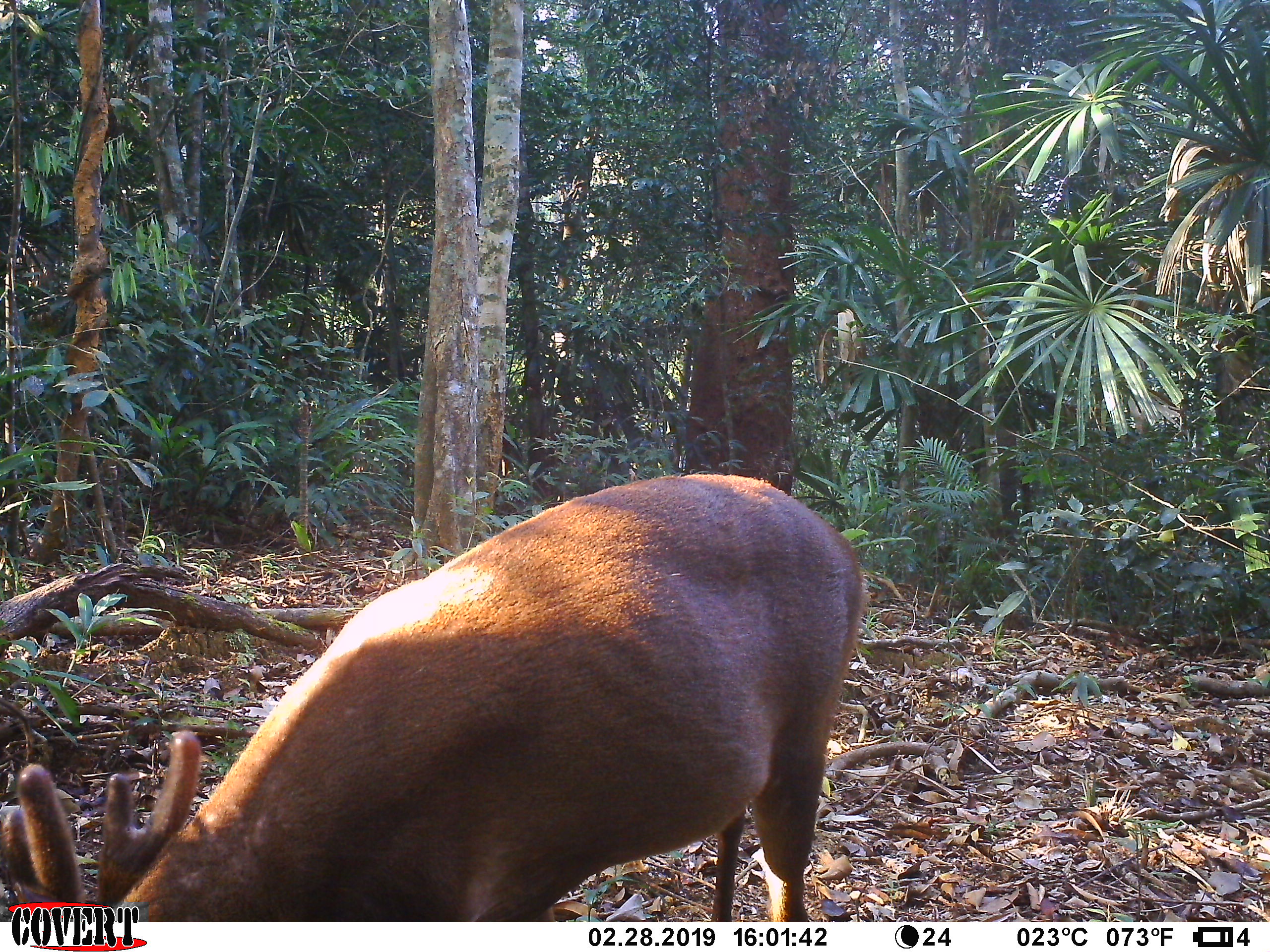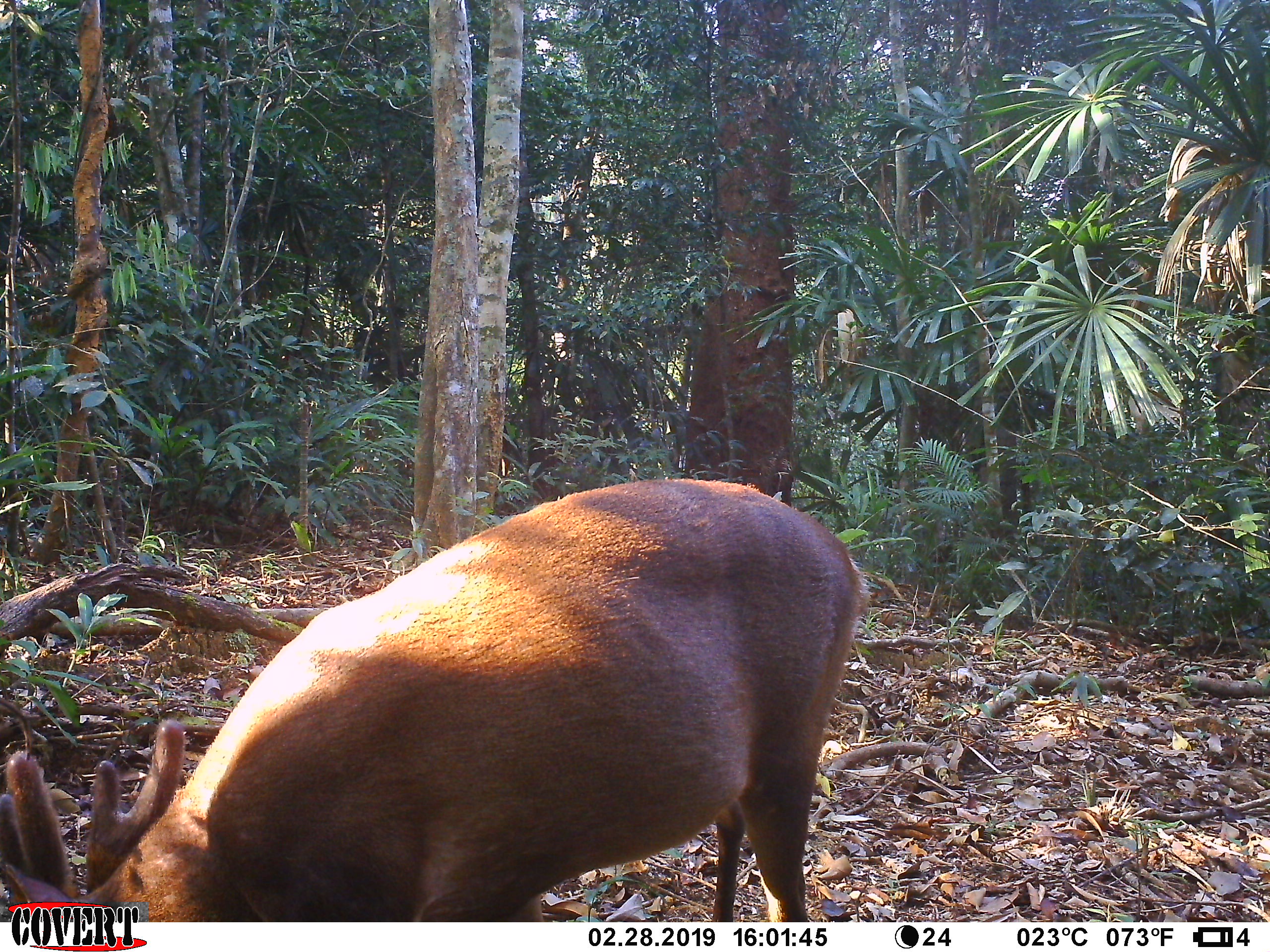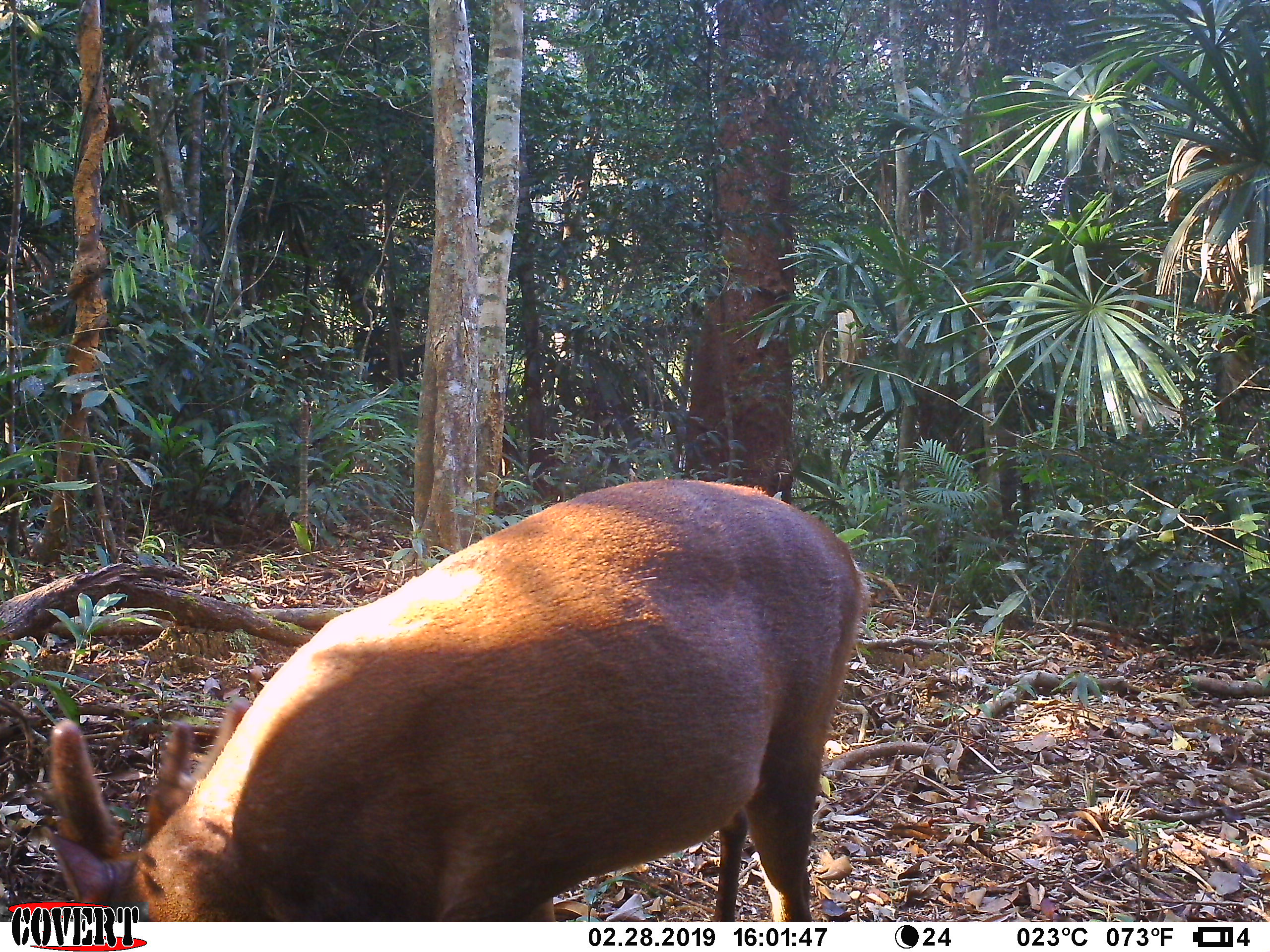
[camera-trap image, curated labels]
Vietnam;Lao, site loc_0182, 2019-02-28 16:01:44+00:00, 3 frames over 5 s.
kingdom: Animalia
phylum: Chordata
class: Mammalia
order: Artiodactyla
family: Cervidae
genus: Muntiacus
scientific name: Muntiacus vuquangensis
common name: large-antlered muntjac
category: large antlered muntjac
Large antlered muntjac (large-antlered muntjac) (Muntiacus vuquangensis). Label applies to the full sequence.